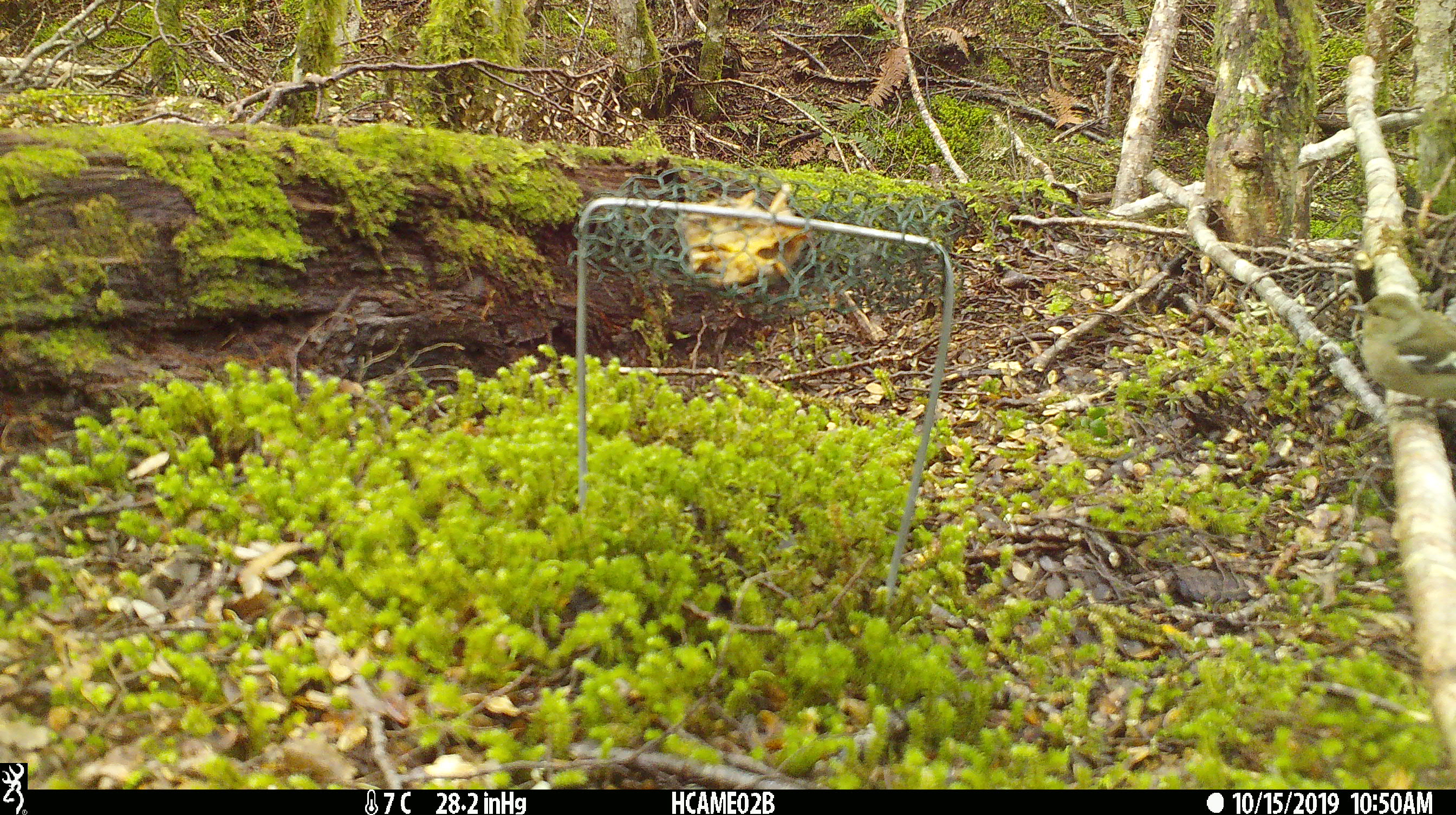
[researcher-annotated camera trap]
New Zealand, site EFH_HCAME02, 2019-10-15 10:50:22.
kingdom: Animalia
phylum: Chordata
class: Aves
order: Passeriformes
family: Fringillidae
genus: Fringilla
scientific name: Fringilla coelebs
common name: common chaffinch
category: chaffinch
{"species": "chaffinch (common chaffinch) (Fringilla coelebs)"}